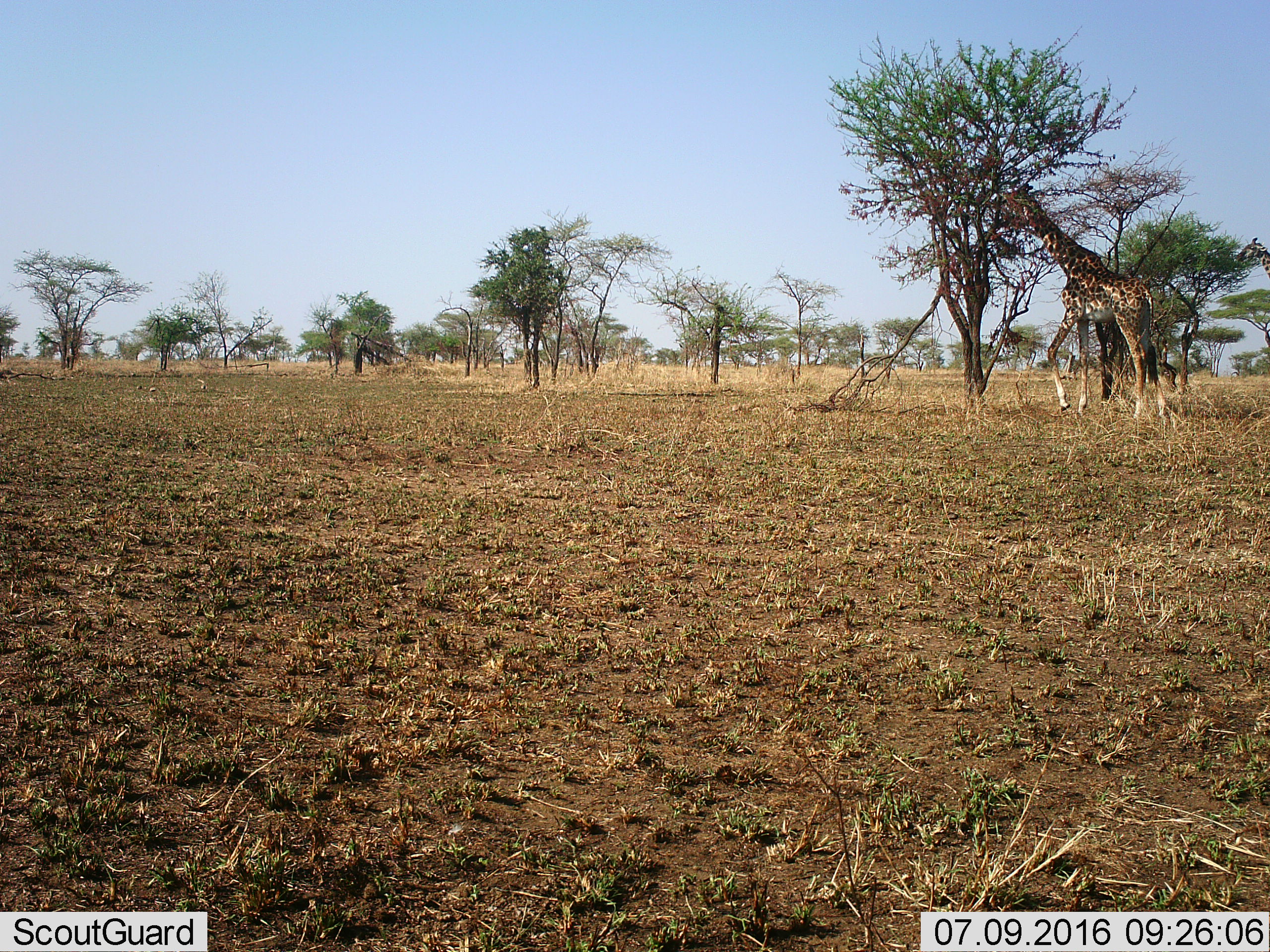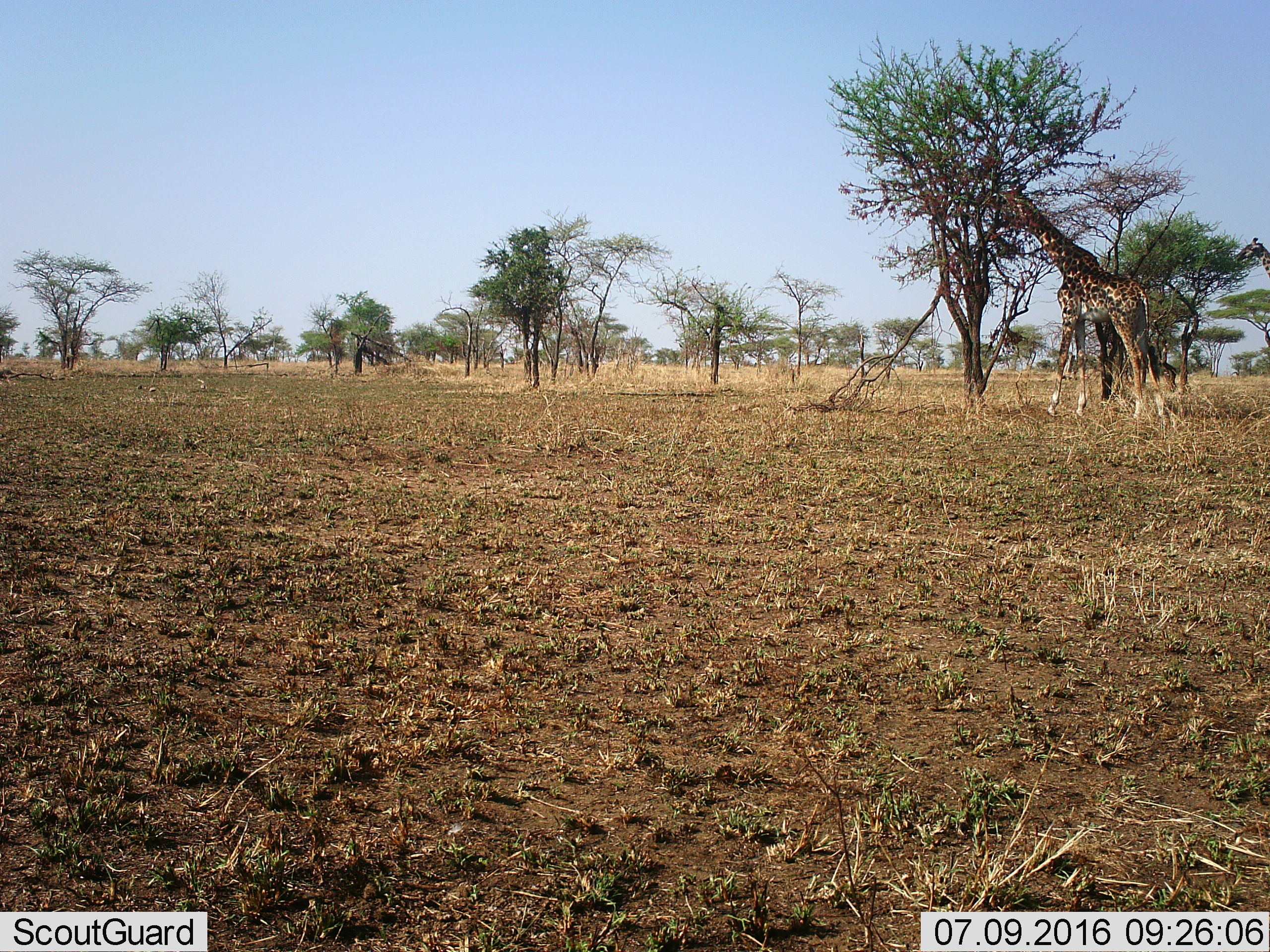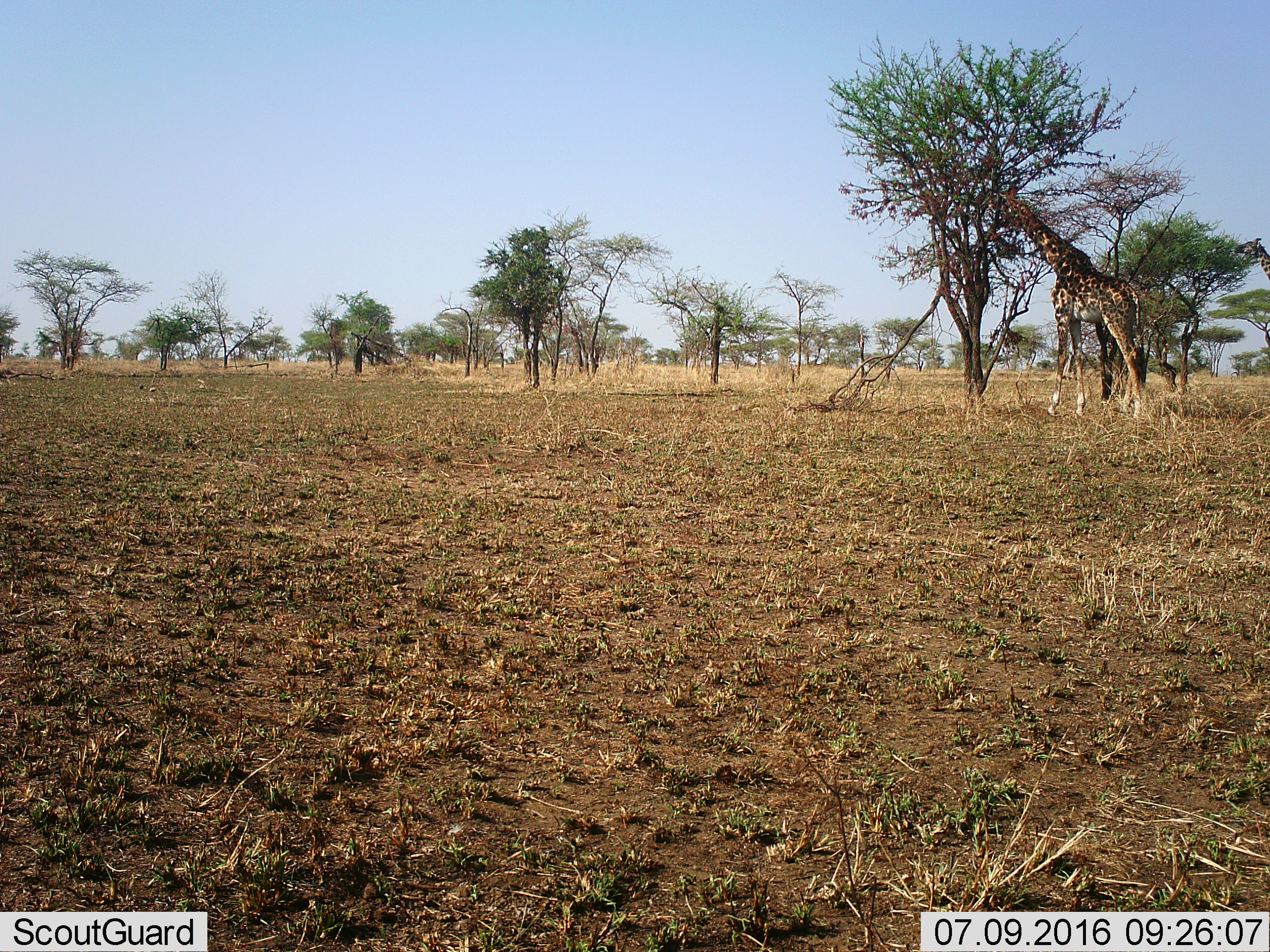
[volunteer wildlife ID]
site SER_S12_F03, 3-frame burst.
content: unidentified animal